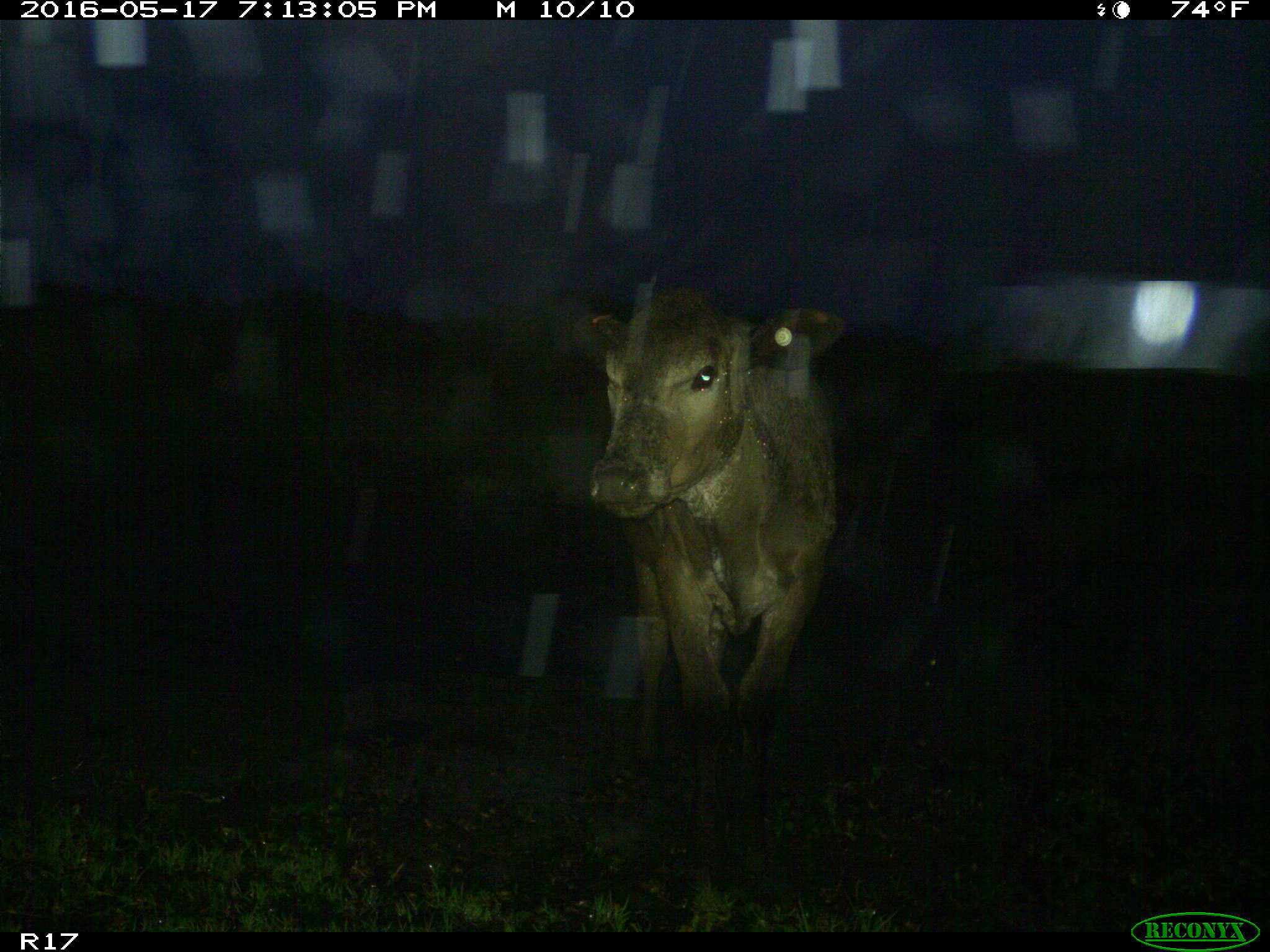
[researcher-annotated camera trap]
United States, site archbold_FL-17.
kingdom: Animalia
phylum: Chordata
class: Mammalia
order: Artiodactyla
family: Bovidae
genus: Bos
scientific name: Bos taurus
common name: domestic cow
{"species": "Bos taurus (domestic cow)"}